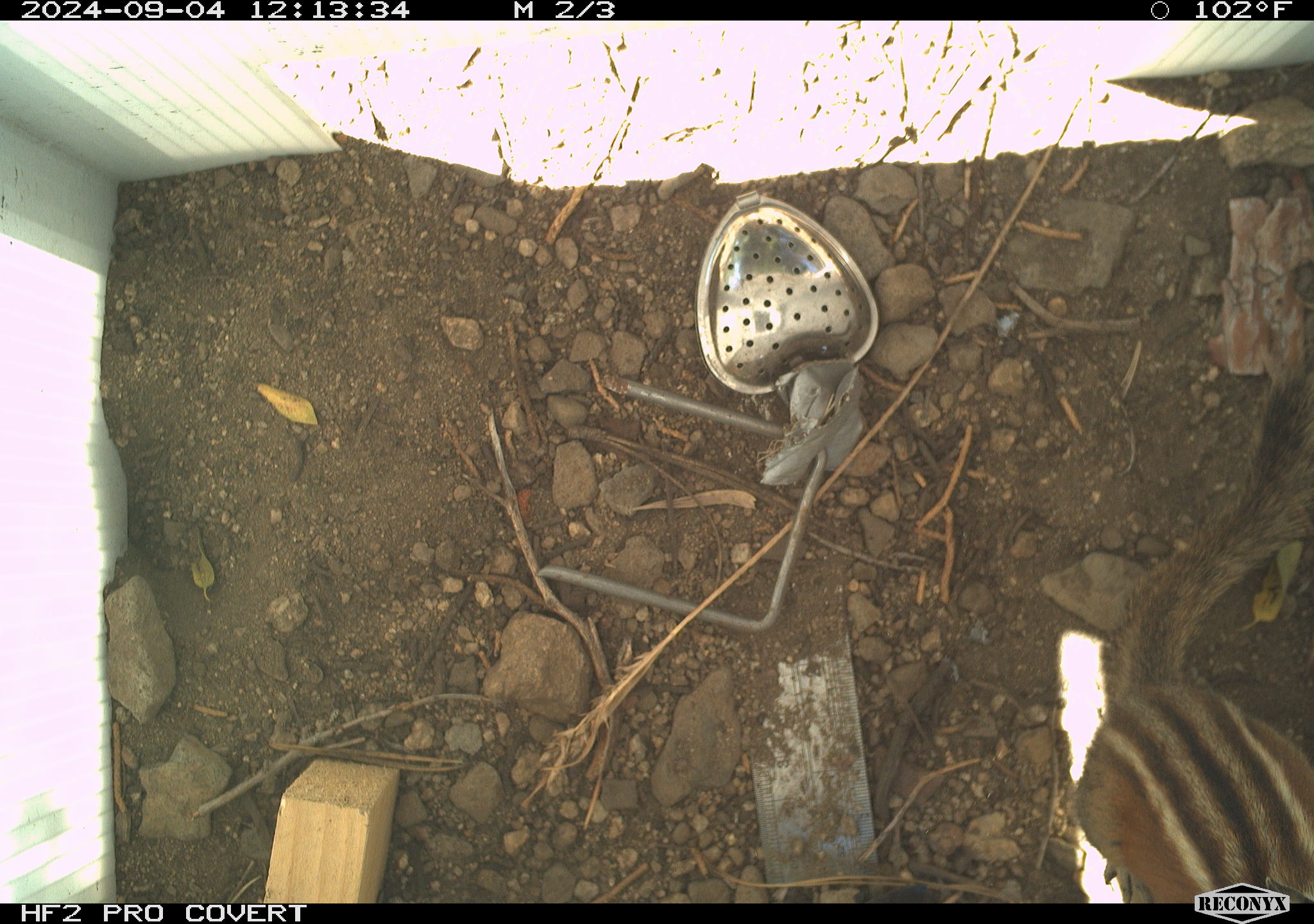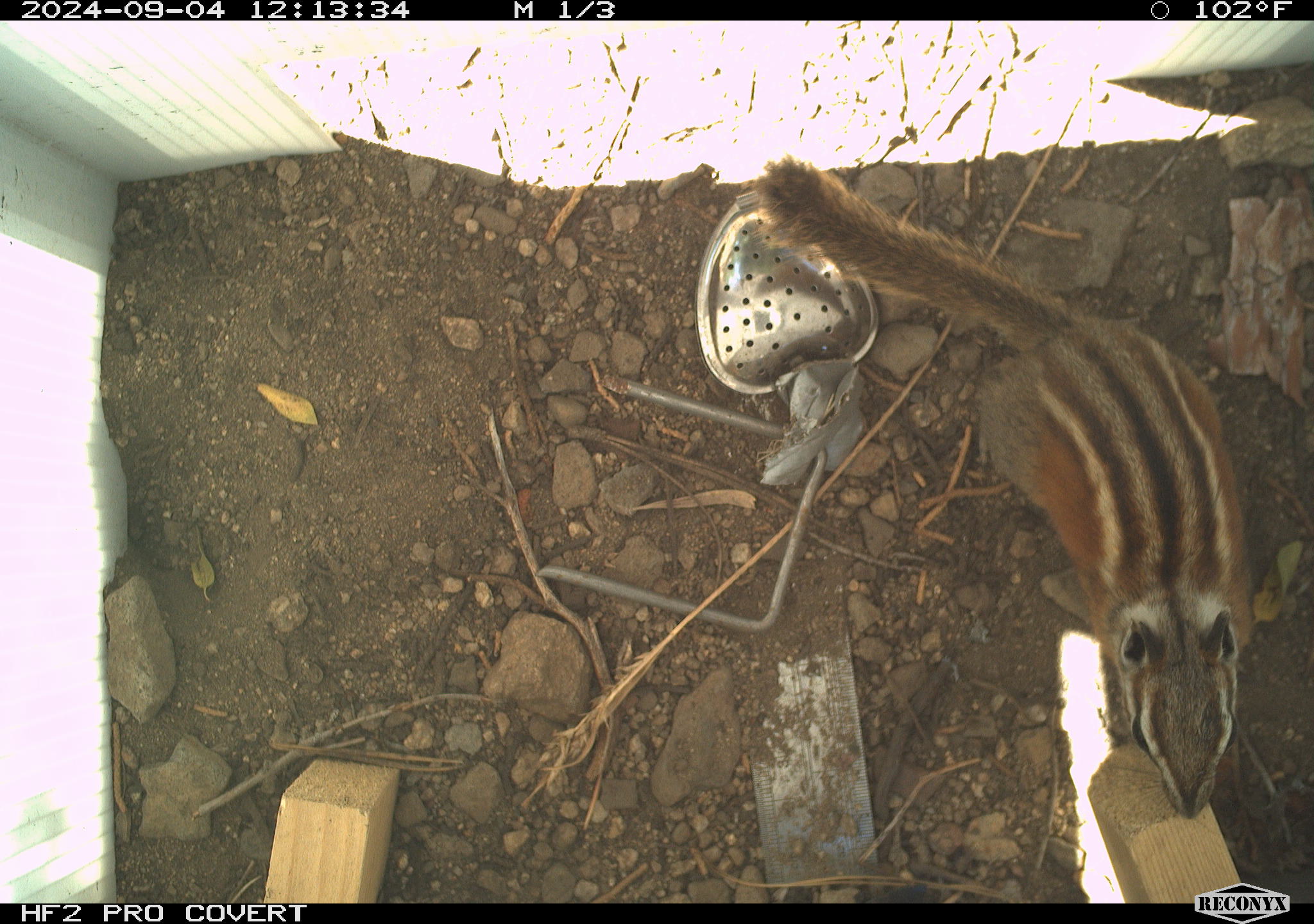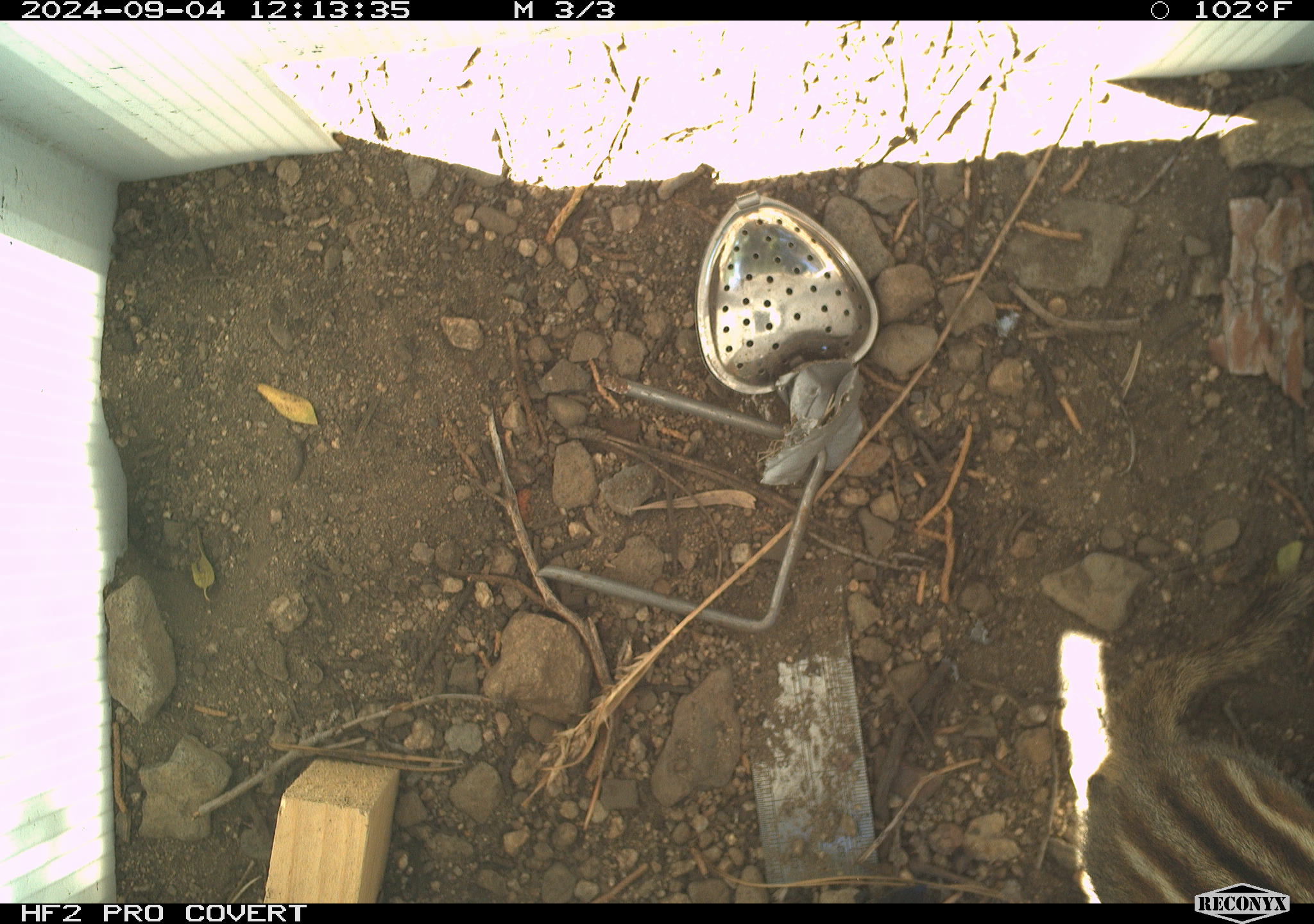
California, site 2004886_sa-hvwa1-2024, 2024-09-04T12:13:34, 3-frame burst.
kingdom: Animalia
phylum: Chordata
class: Mammalia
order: Rodentia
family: Sciuridae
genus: Neotamias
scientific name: Neotamias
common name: western chipmunks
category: neotamias species